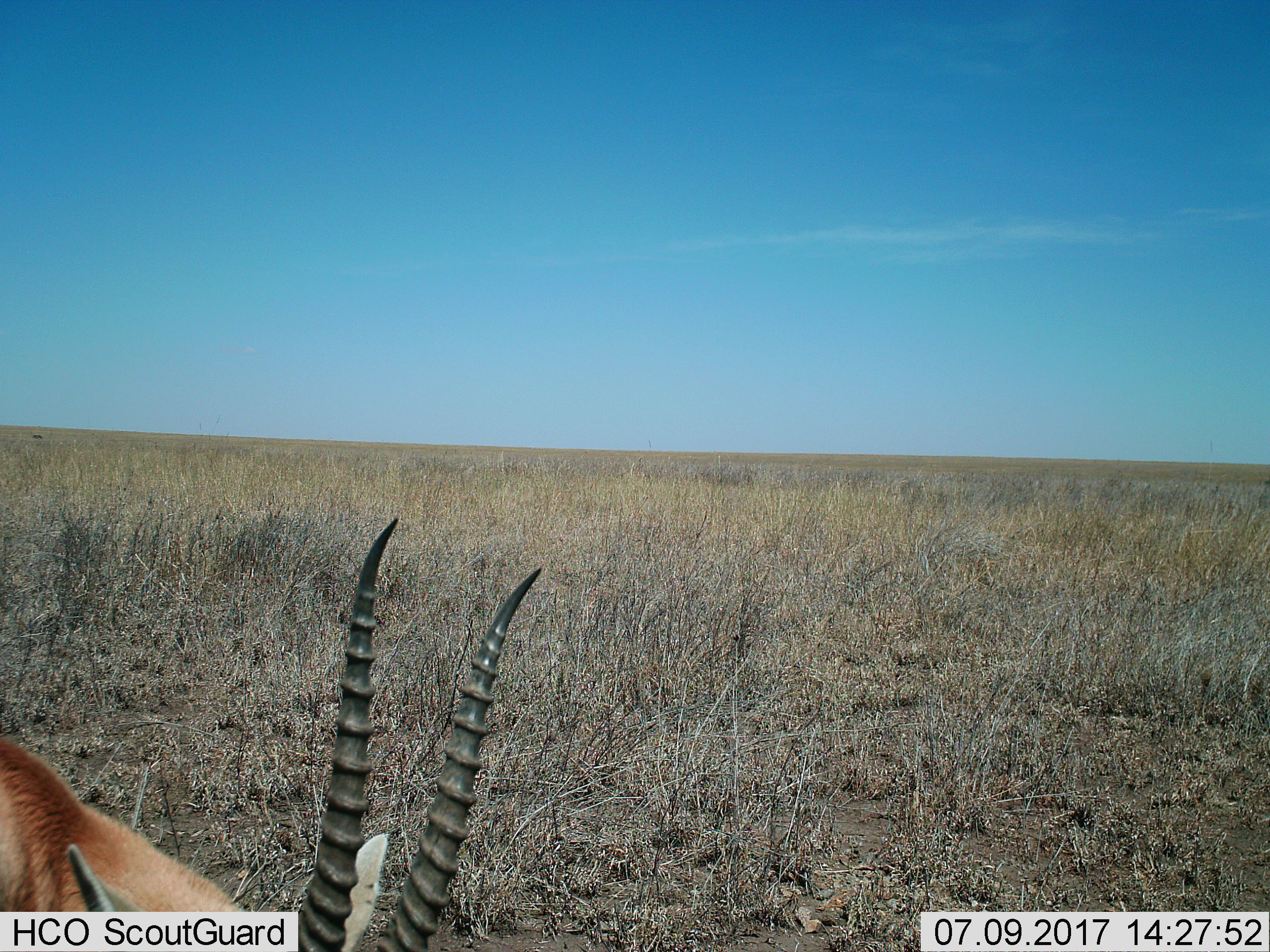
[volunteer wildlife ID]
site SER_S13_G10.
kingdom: Animalia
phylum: Chordata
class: Mammalia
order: Artiodactyla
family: Bovidae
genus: Eudorcas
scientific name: Eudorcas thomsonii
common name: thomson's gazelle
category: gazellethomsons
Gazellethomsons (thomson's gazelle) (Eudorcas thomsonii), count 1. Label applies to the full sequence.